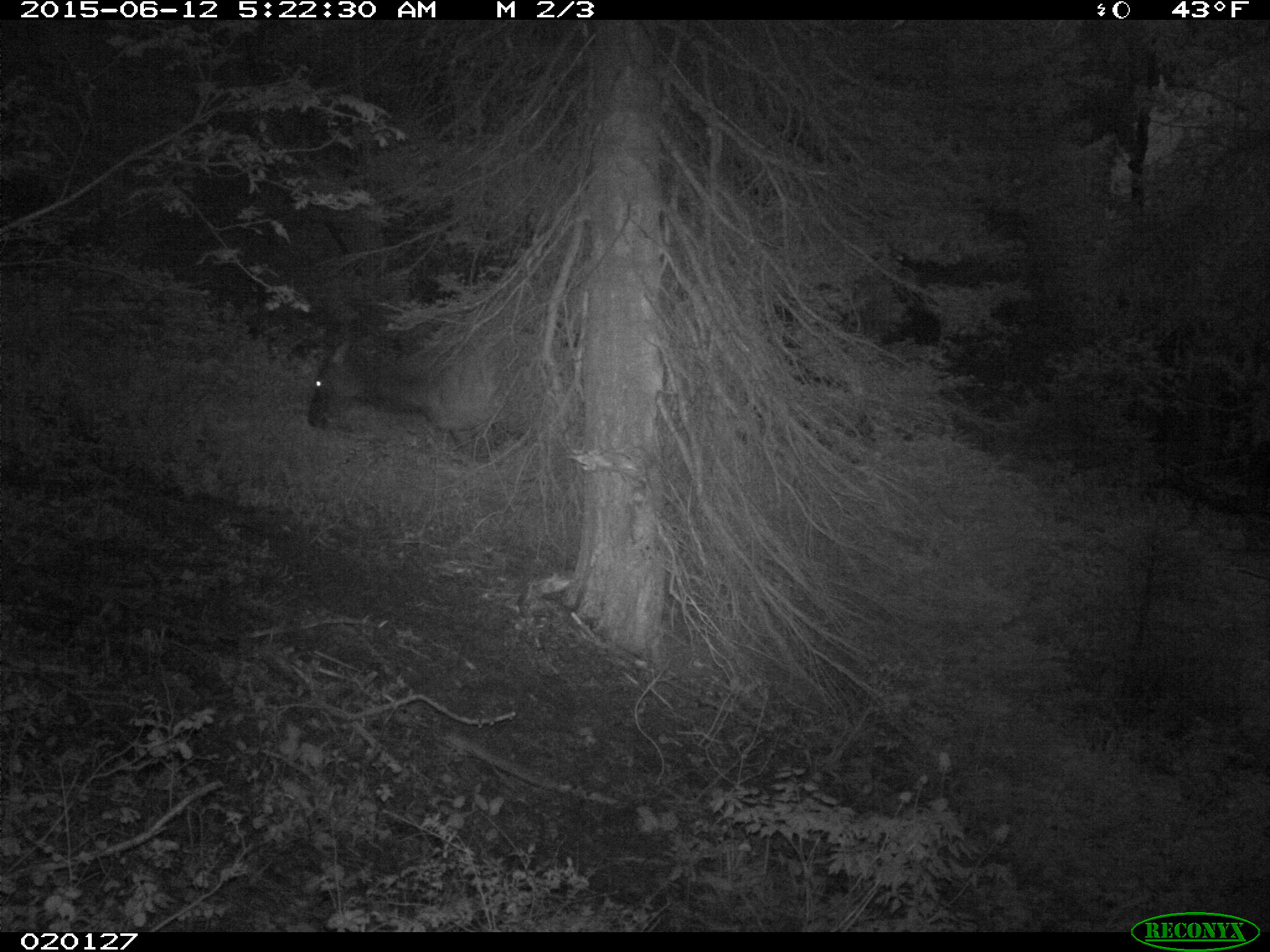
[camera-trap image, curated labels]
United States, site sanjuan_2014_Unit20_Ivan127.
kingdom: Animalia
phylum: Chordata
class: Mammalia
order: Artiodactyla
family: Cervidae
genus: Cervus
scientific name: Cervus elaphus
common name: red deer